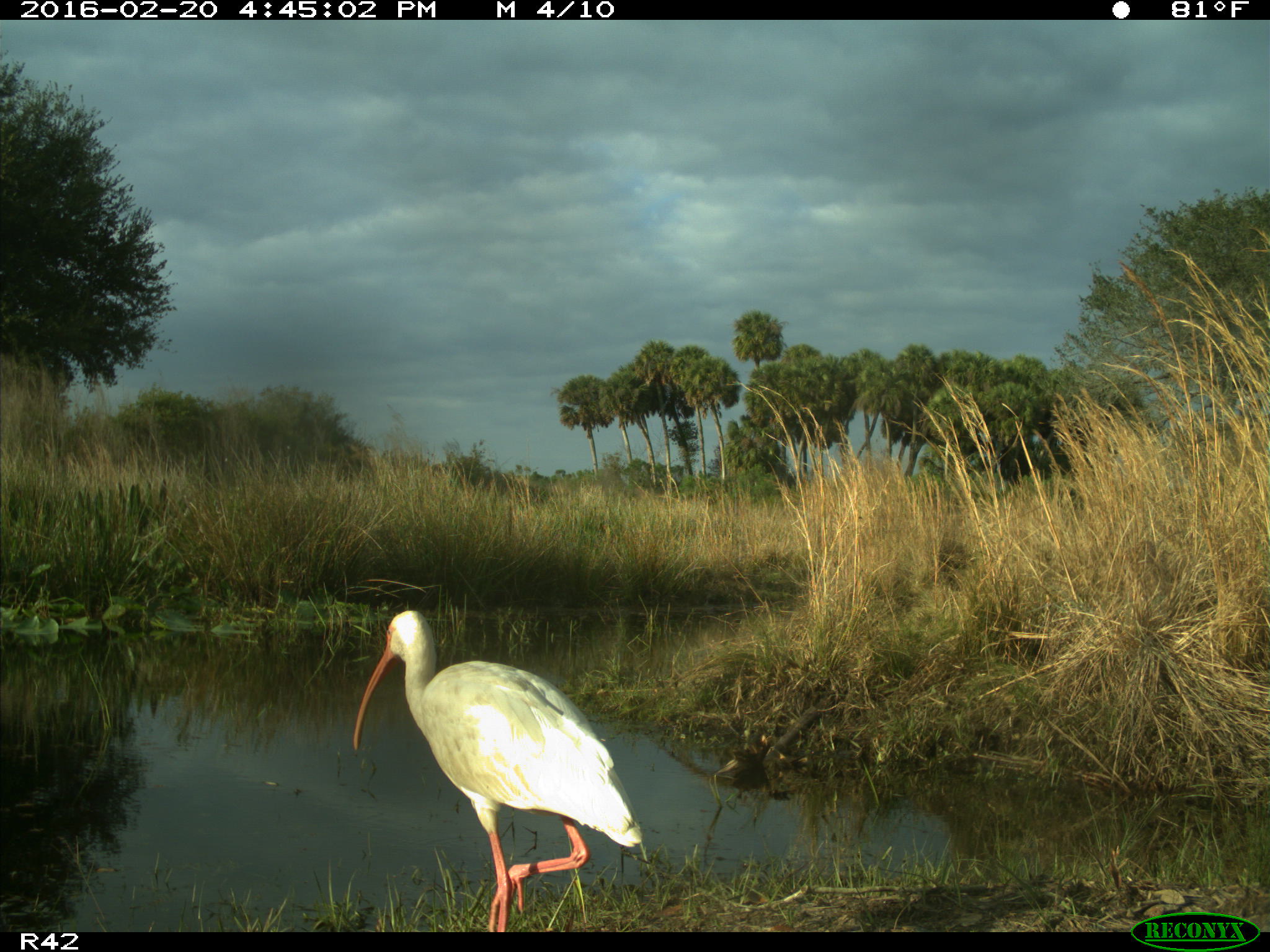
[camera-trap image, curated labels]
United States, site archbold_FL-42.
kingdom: Animalia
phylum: Chordata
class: Aves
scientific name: Aves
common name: birds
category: unidentified bird